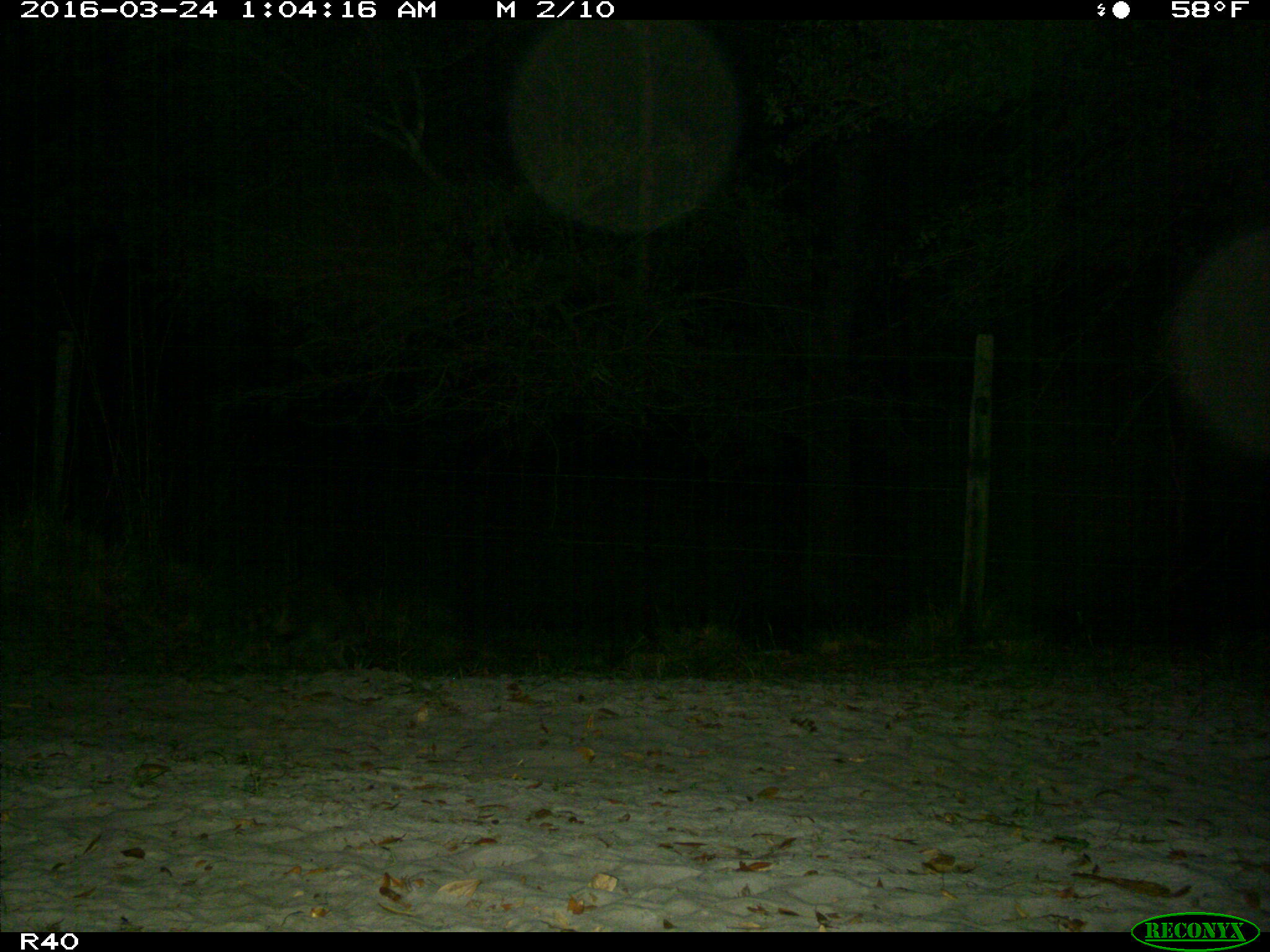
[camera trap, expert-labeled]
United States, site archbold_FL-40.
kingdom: Animalia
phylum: Chordata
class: Mammalia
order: Carnivora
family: Procyonidae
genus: Procyon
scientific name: Procyon lotor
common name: common raccoon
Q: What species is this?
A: Procyon lotor (common raccoon).